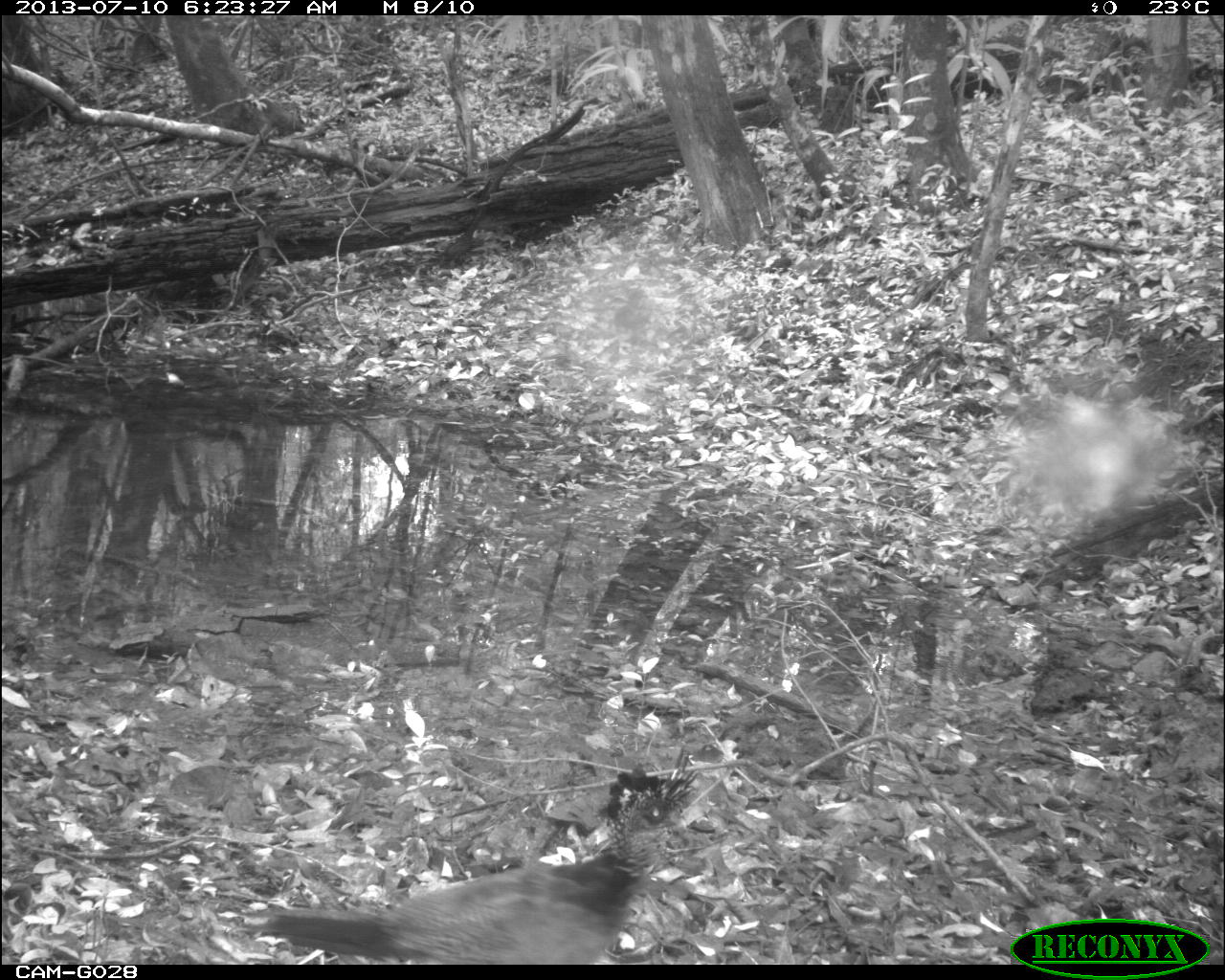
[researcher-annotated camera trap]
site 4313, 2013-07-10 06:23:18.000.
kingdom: Animalia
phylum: Chordata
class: Aves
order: Galliformes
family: Cracidae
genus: Crax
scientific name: Crax rubra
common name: great curassow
Crax rubra (great curassow), count 2.